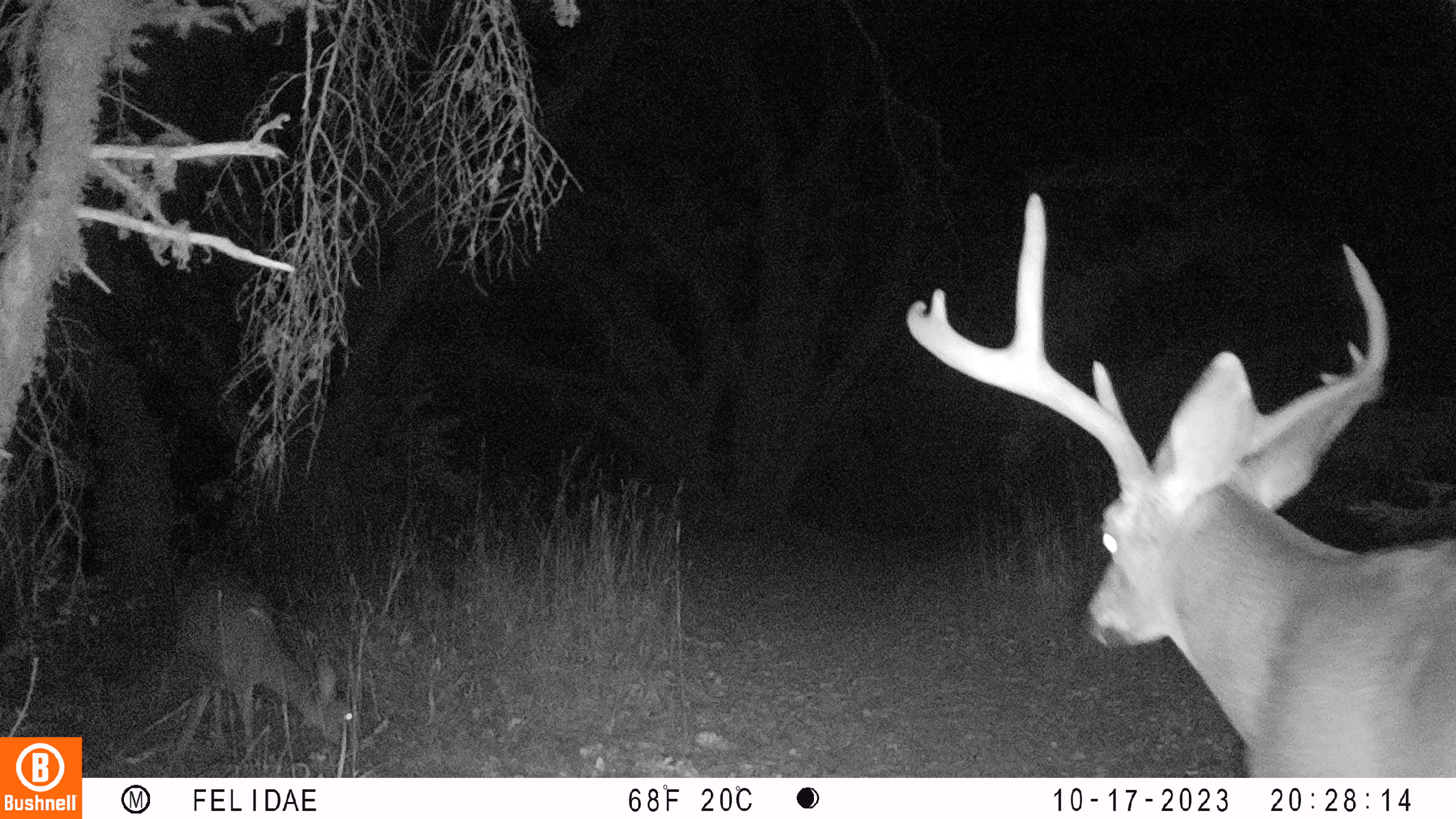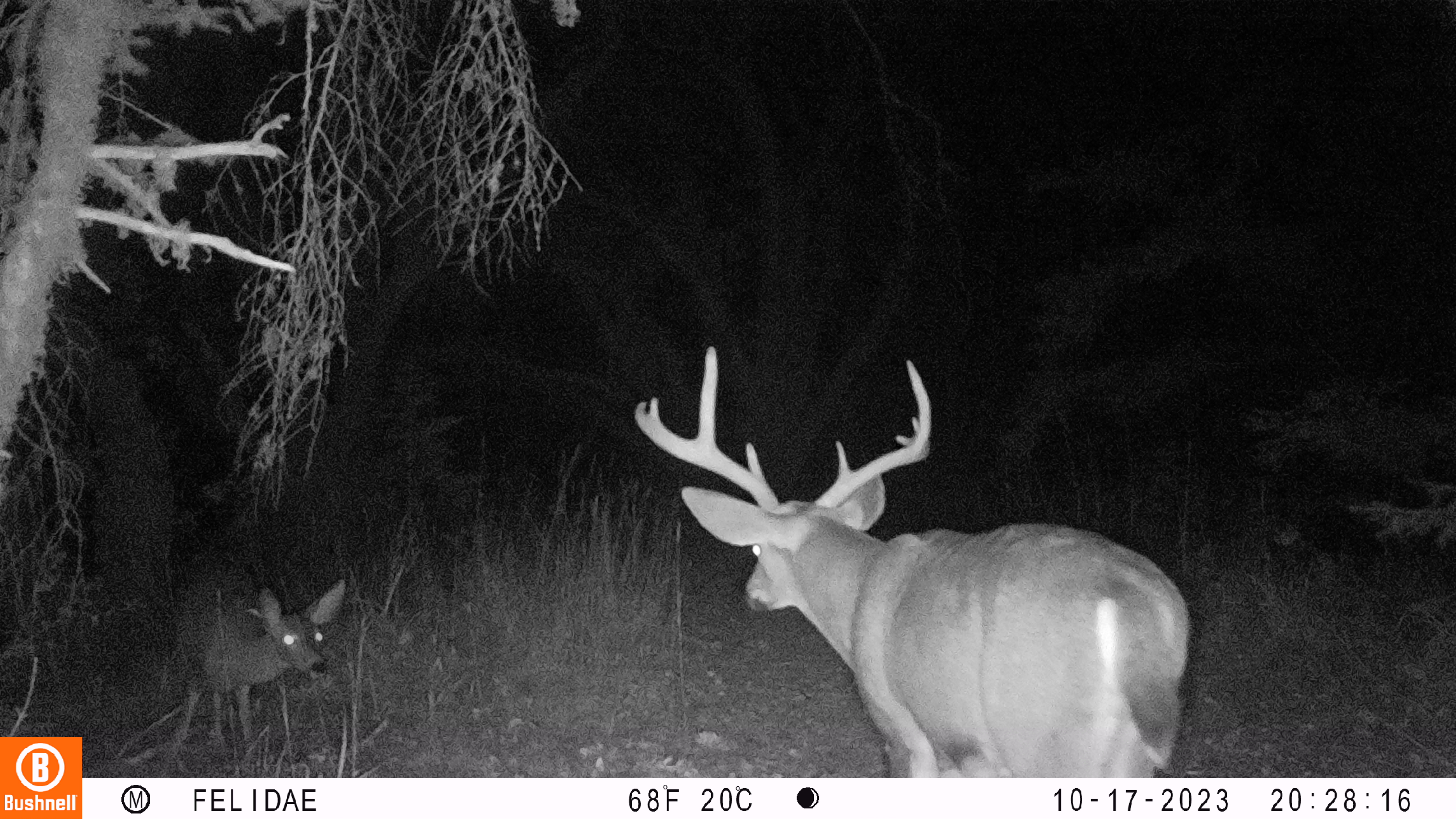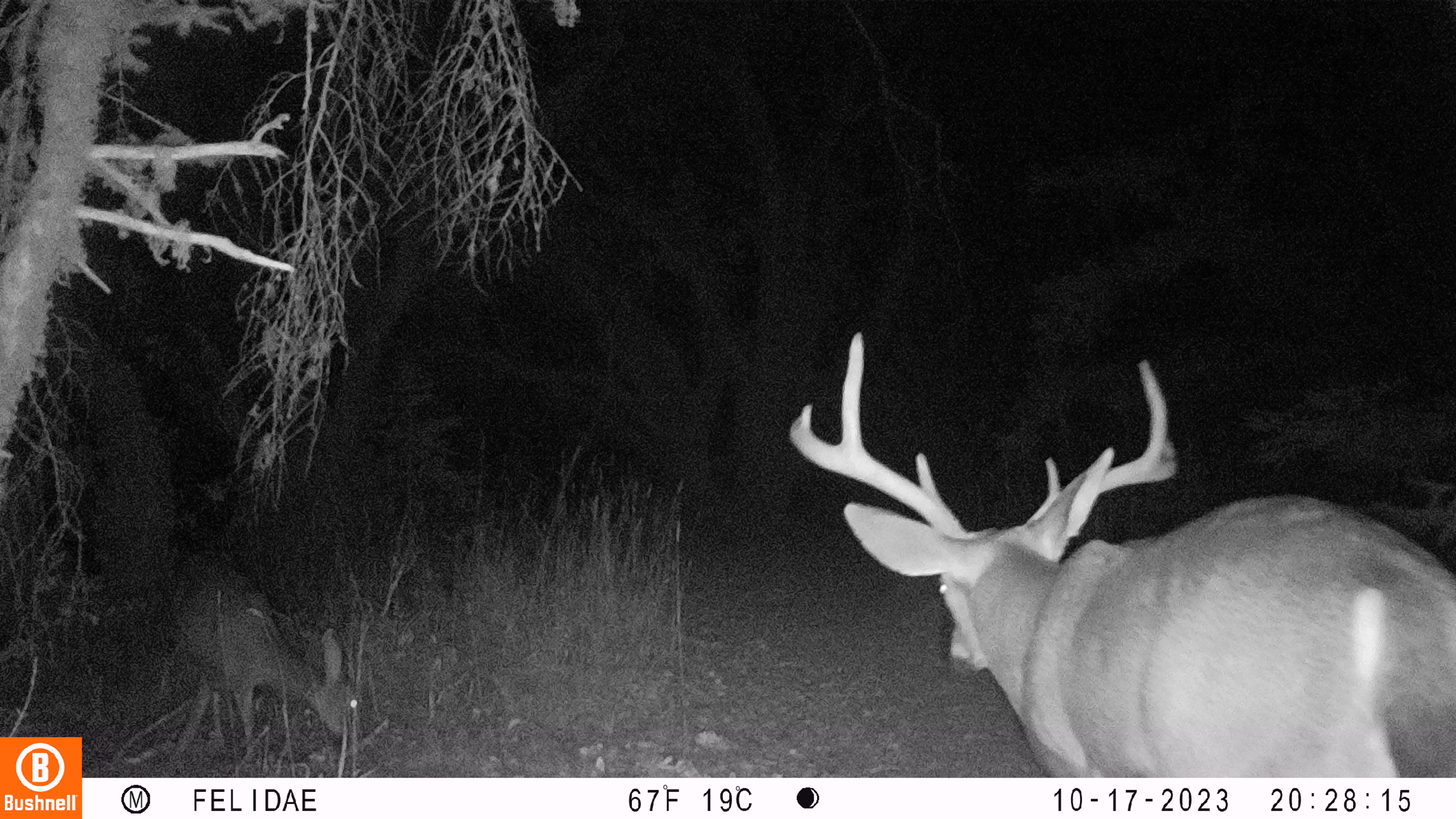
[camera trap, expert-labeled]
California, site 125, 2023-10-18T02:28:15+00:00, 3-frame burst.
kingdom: Animalia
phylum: Chordata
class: Mammalia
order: Artiodactyla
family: Cervidae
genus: Odocoileus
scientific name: Odocoileus hemionus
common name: mule deer